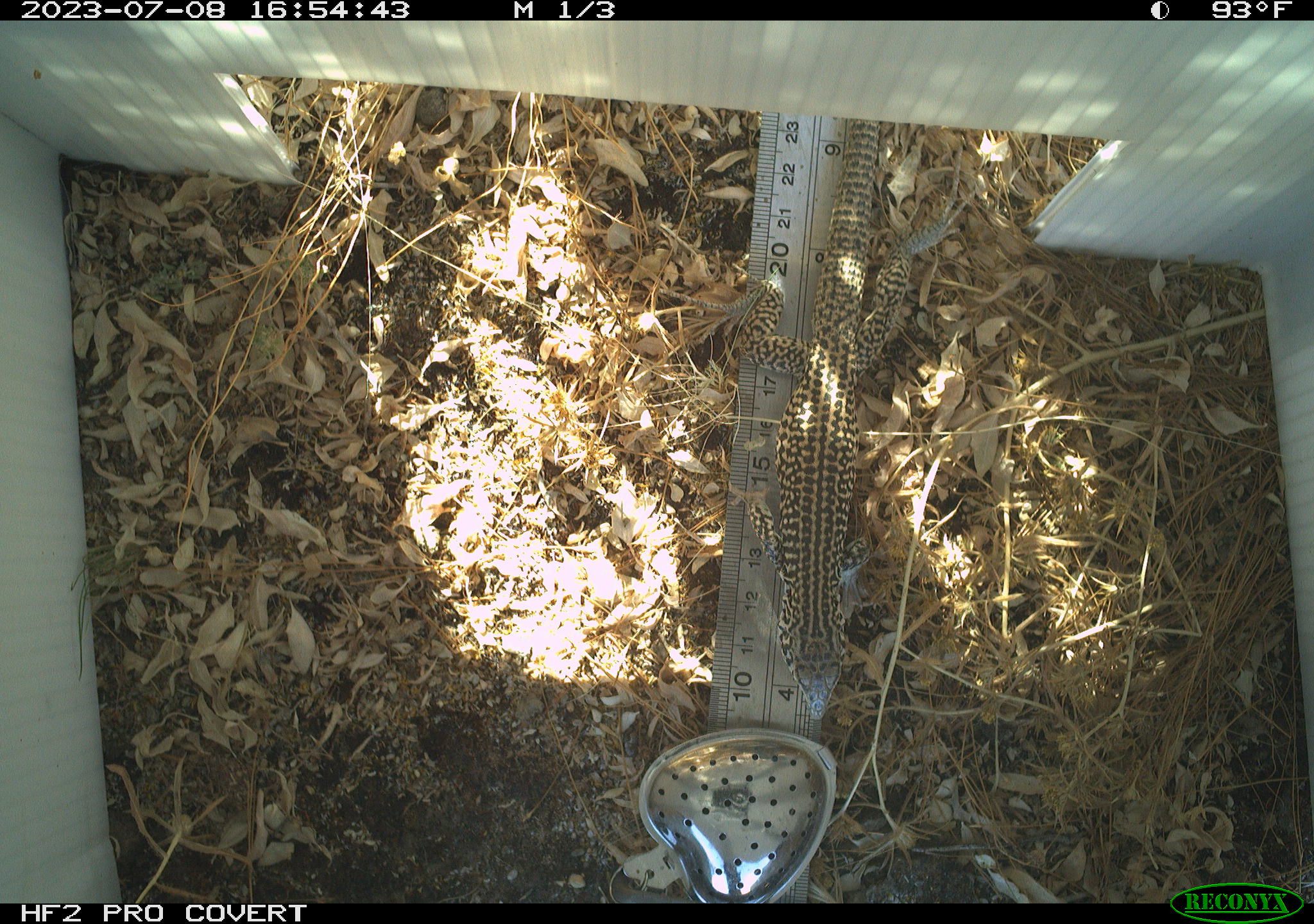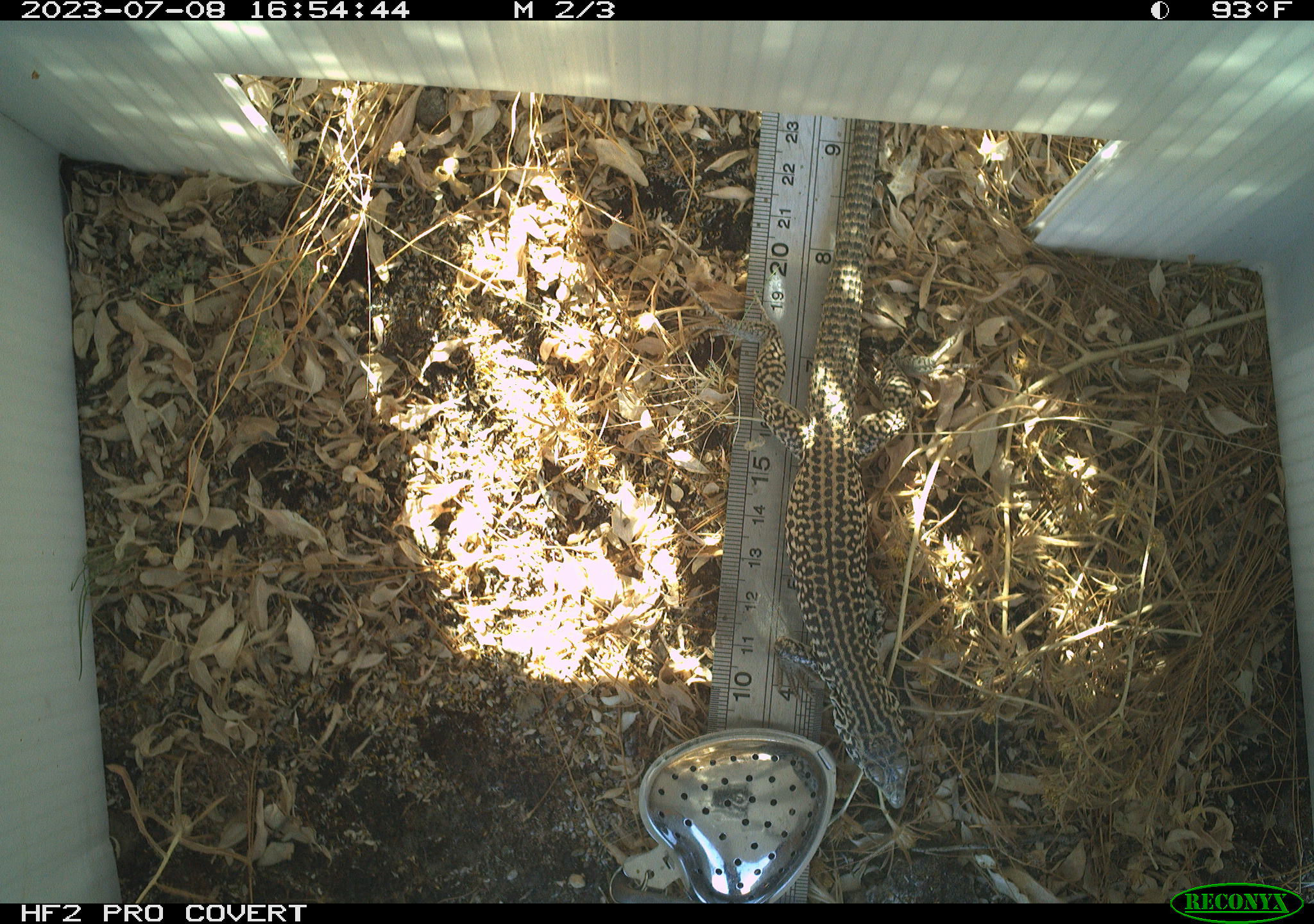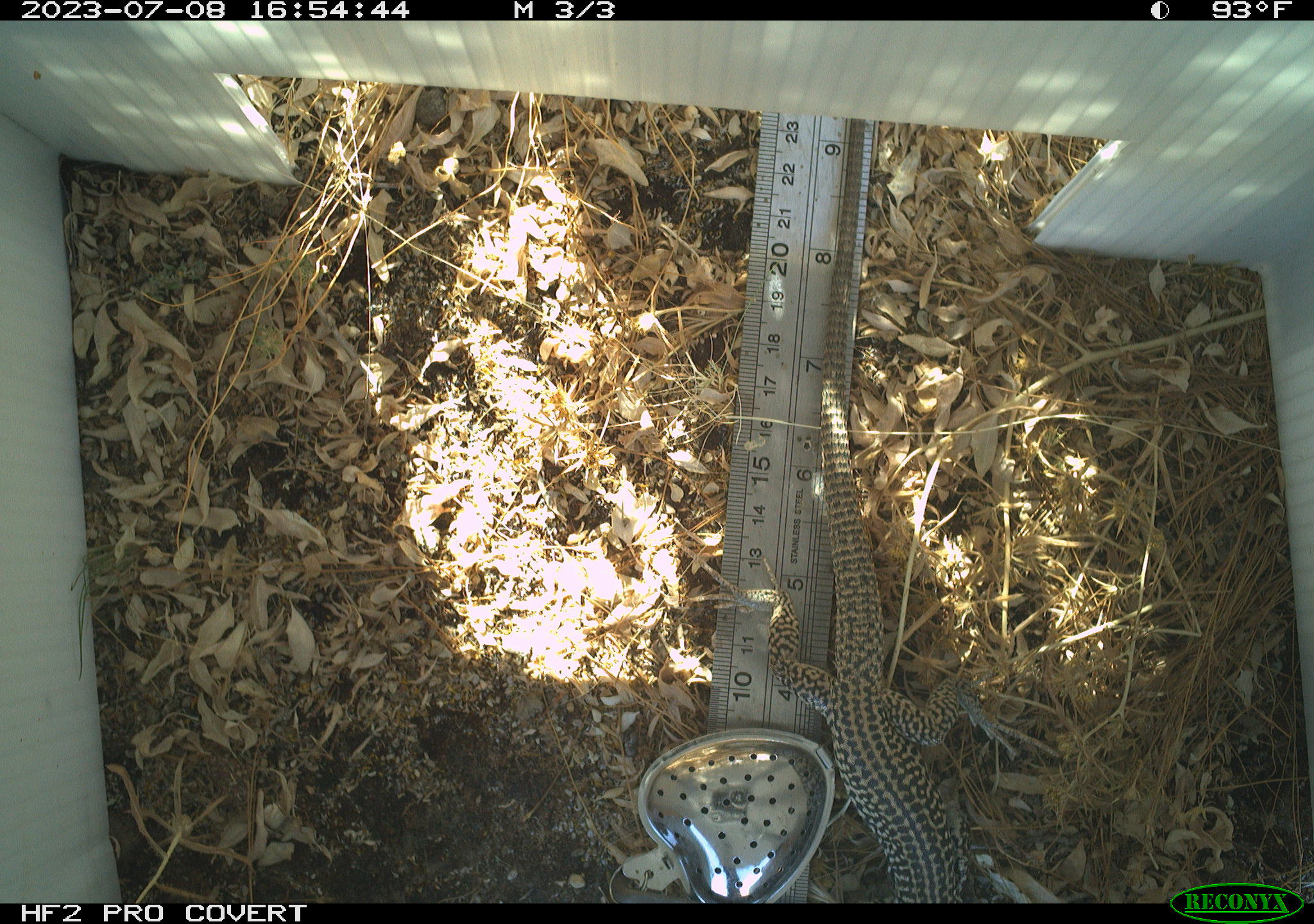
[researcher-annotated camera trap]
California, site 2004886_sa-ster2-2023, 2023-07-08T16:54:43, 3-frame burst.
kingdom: Animalia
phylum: Chordata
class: Reptilia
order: Squamata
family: Teiidae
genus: Aspidoscelis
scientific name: Aspidoscelis tigris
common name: western whiptail